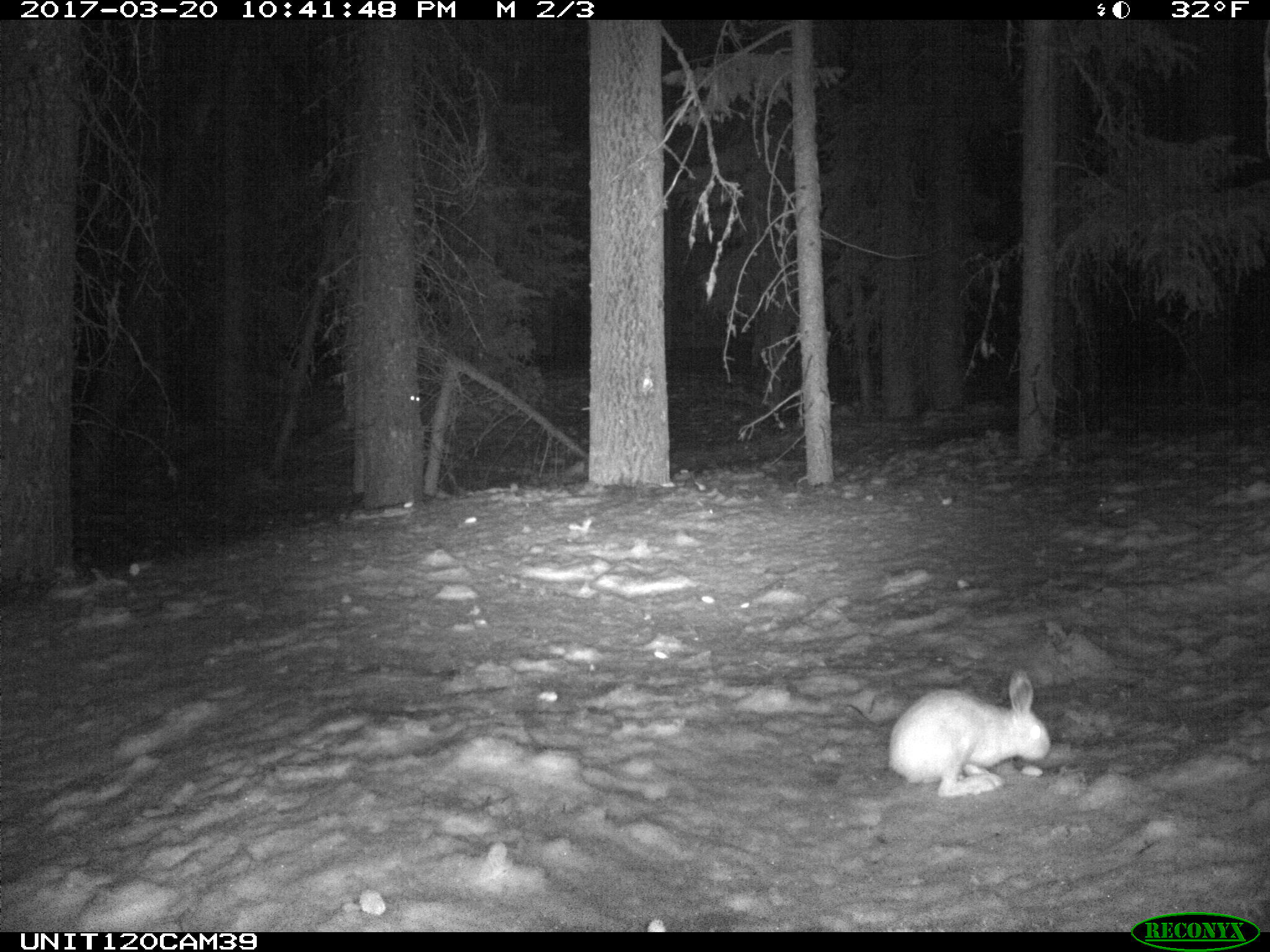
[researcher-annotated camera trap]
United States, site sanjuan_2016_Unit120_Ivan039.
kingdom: Animalia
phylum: Chordata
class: Mammalia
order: Lagomorpha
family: Leporidae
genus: Lepus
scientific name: Lepus americanus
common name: snowshoe hare